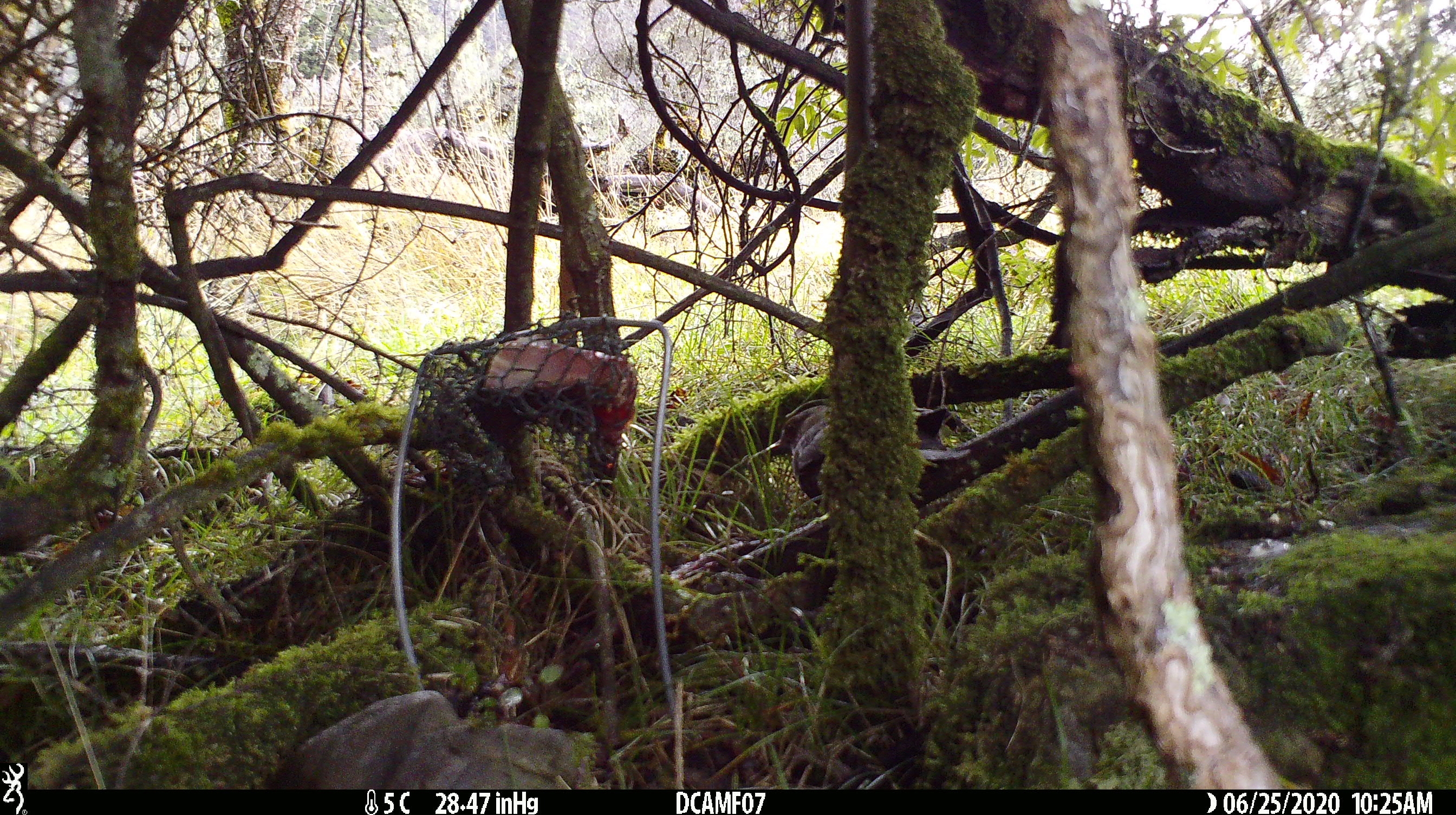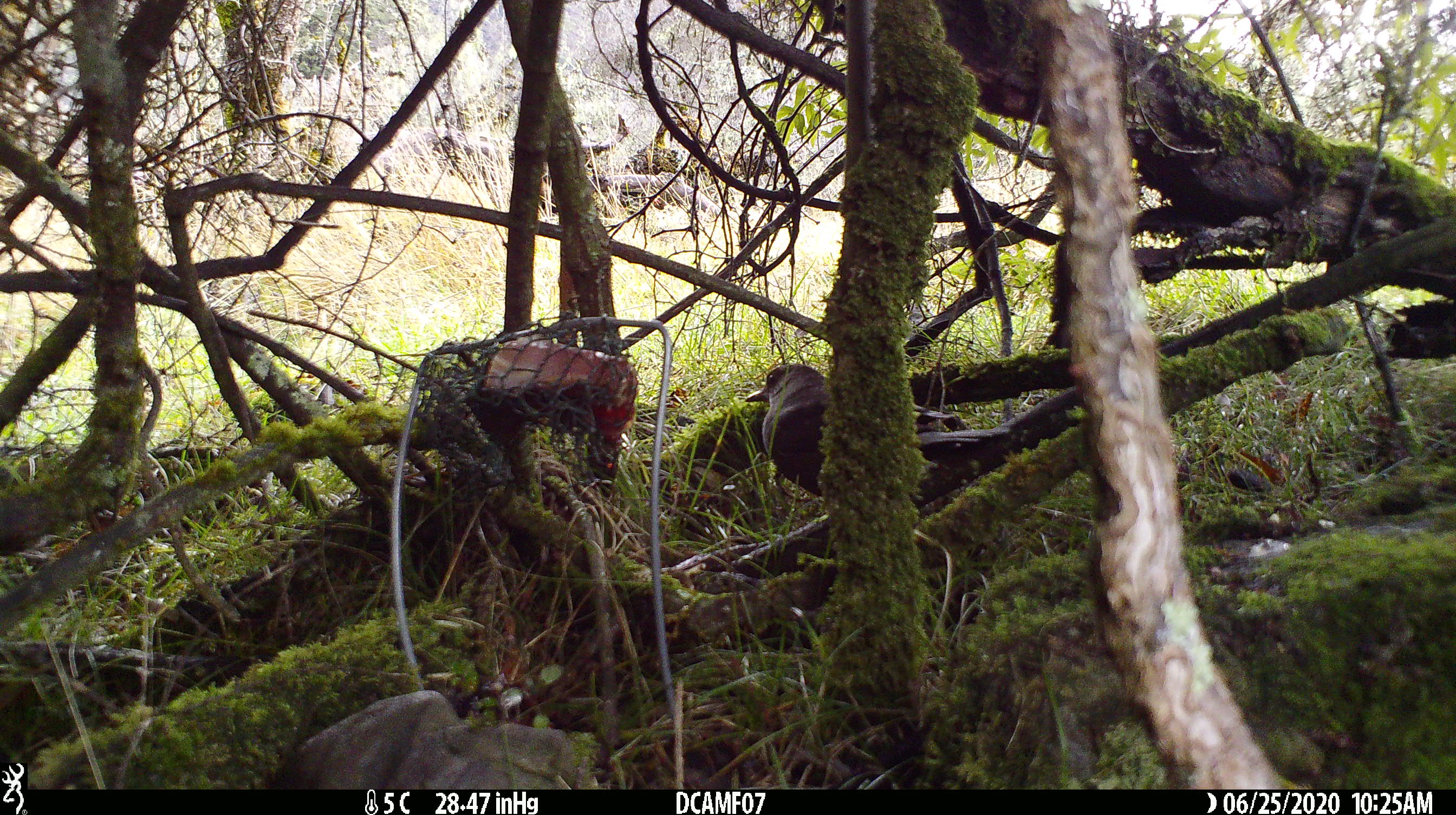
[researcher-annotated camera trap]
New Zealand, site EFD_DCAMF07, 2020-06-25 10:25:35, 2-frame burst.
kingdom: Animalia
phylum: Chordata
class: Aves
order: Passeriformes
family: Turdidae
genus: Turdus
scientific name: Turdus merula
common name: eurasian blackbird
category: blackbird